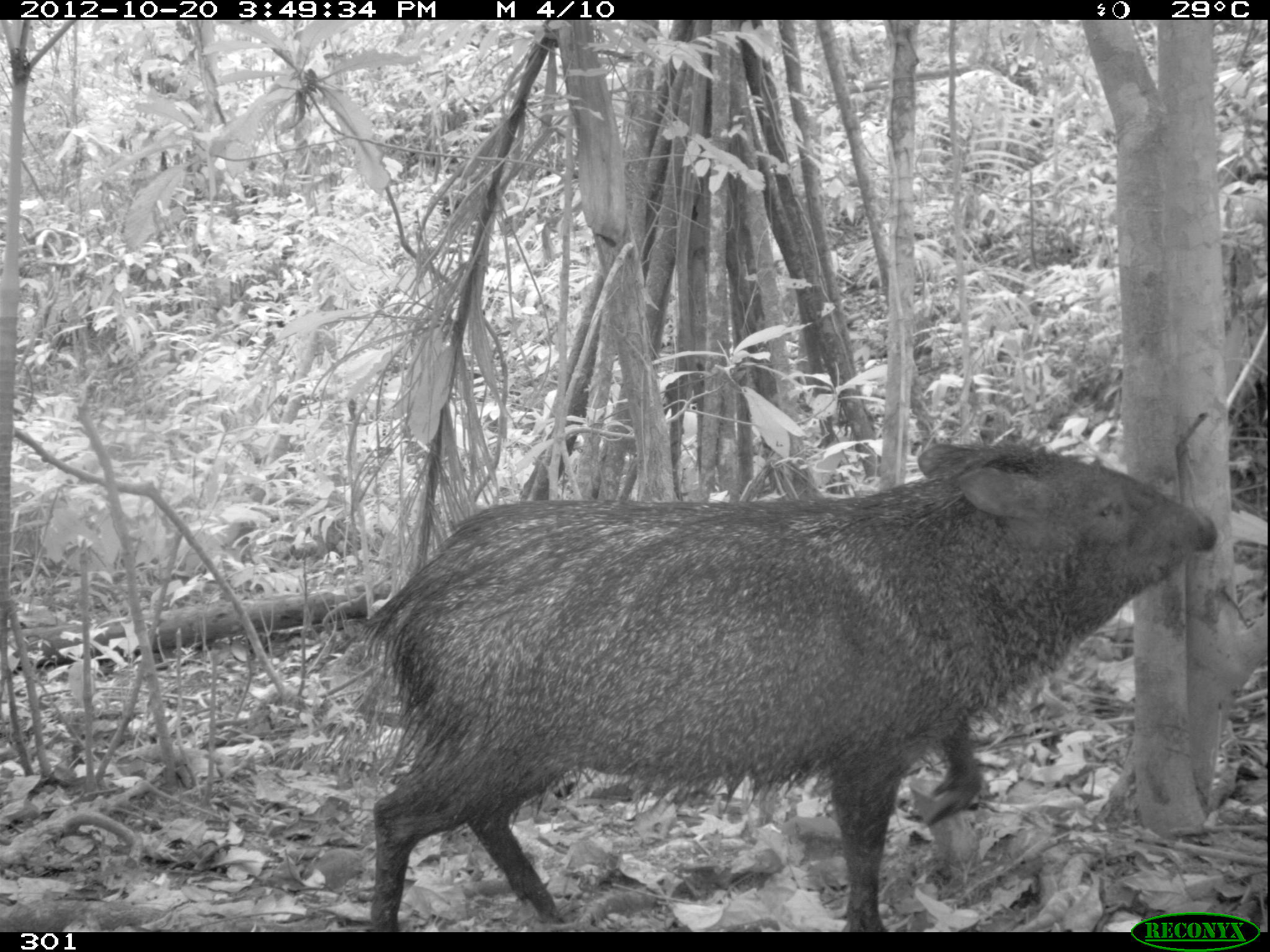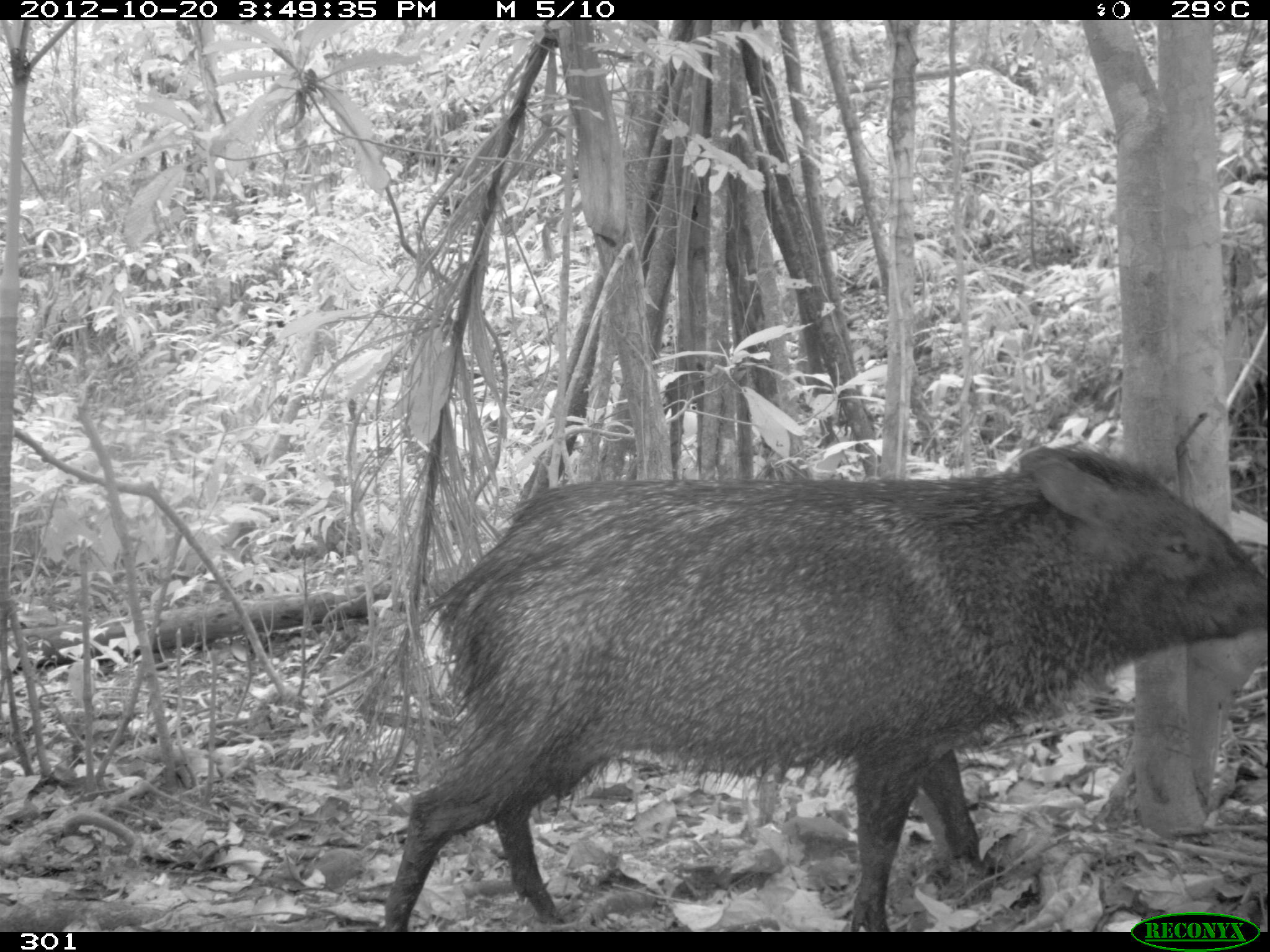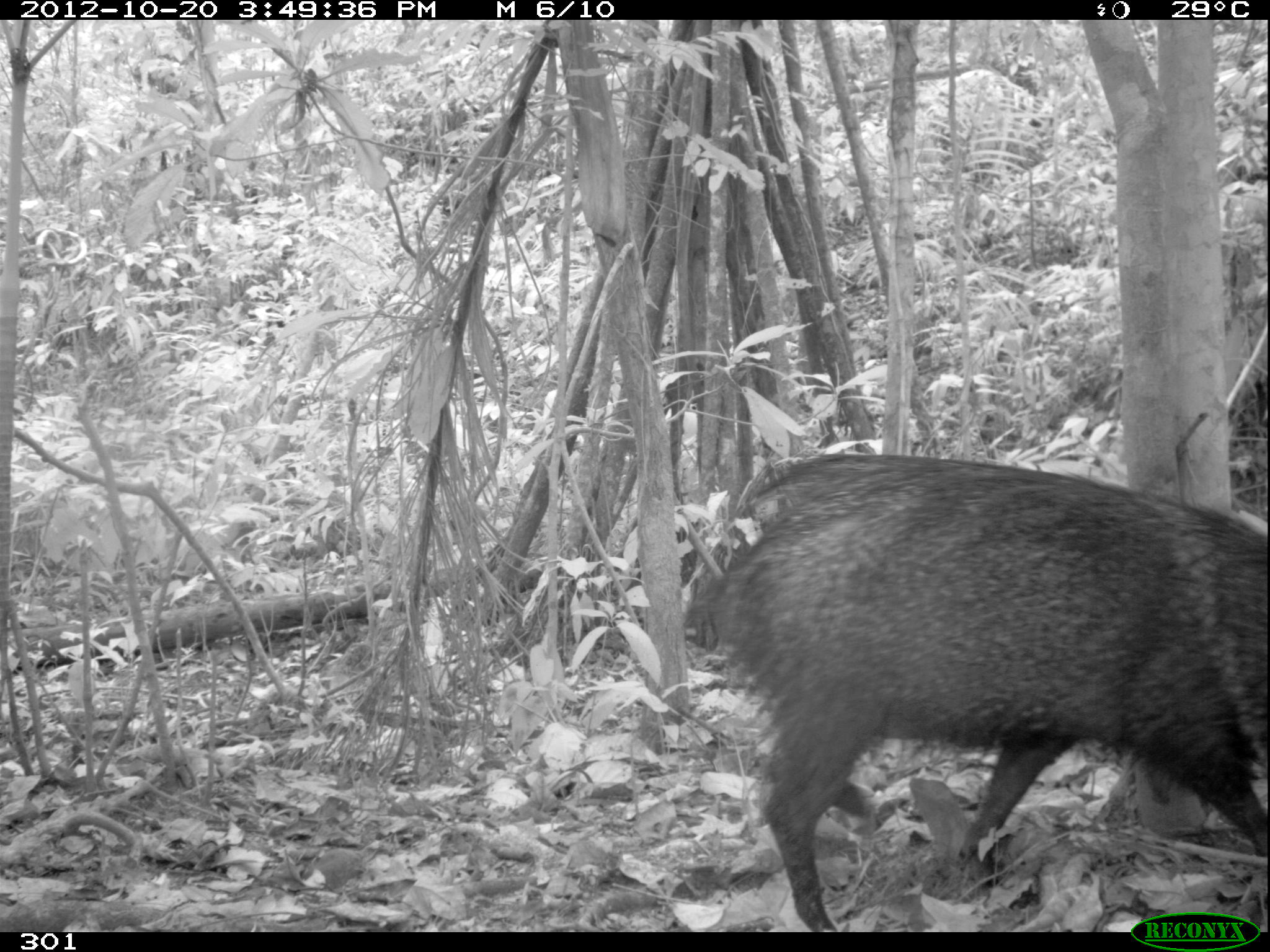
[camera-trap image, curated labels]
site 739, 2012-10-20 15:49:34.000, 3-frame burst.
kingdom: Animalia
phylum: Chordata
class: Mammalia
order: Artiodactyla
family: Tayassuidae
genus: Pecari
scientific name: Pecari tajacu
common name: collared peccary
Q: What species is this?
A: Pecari tajacu (collared peccary).